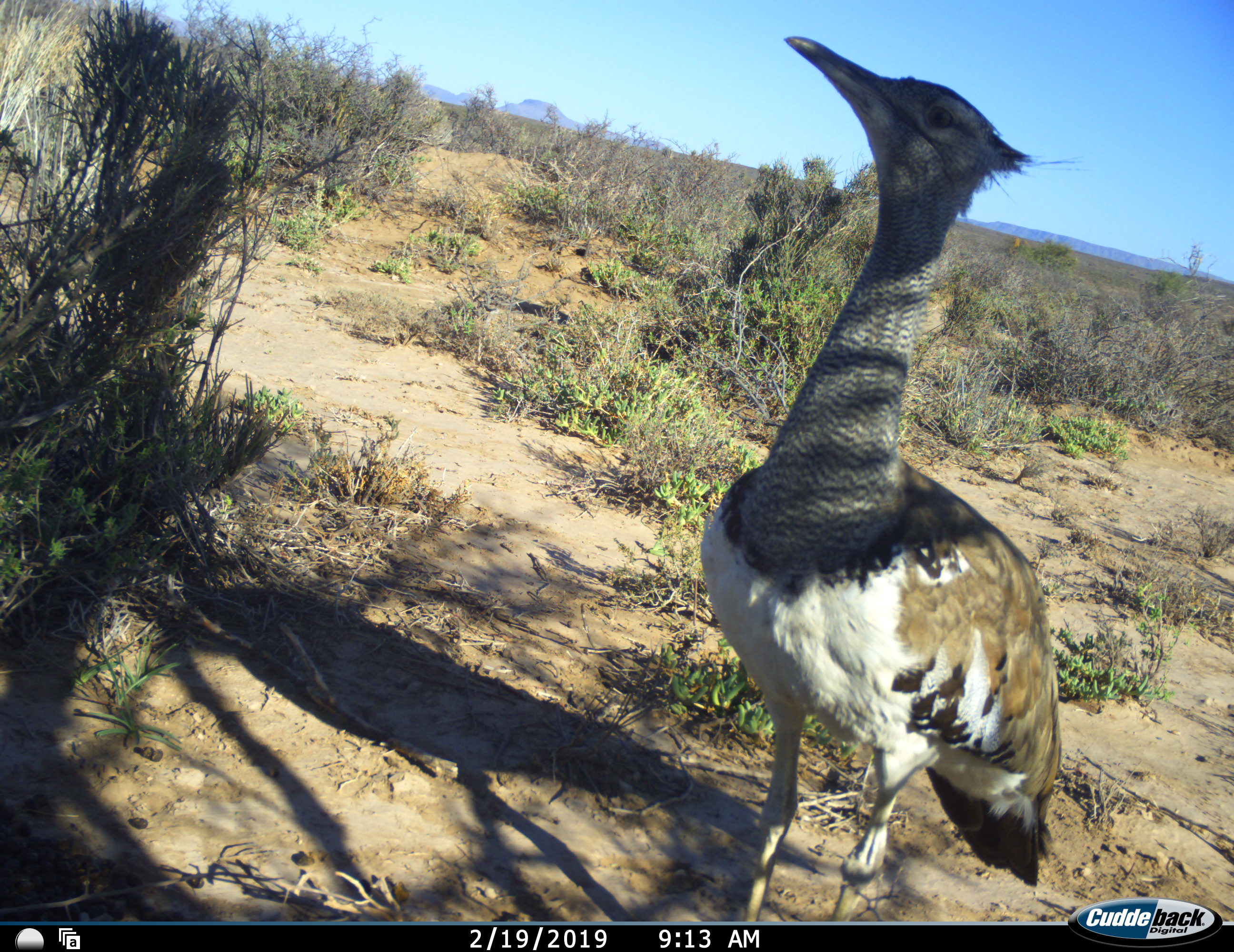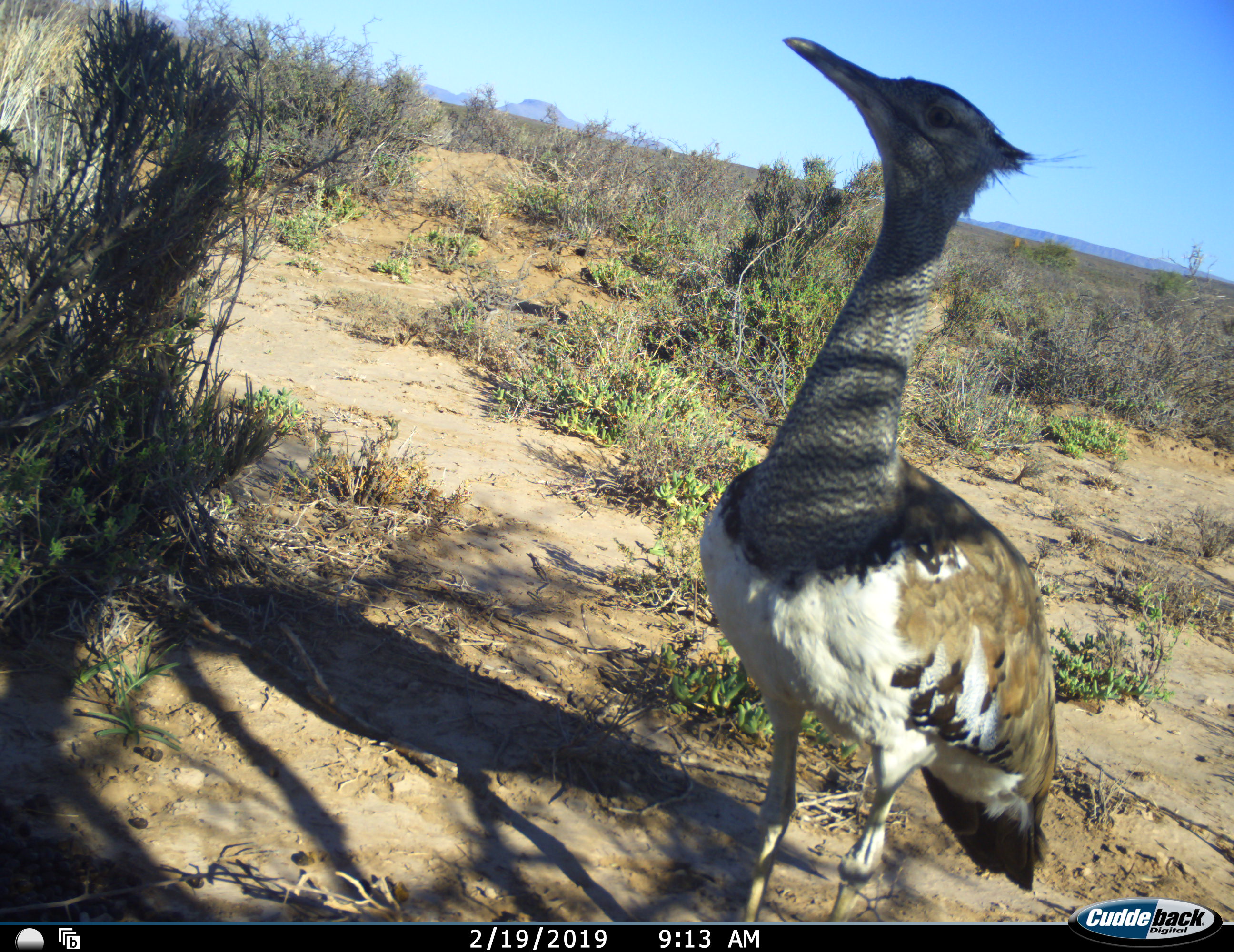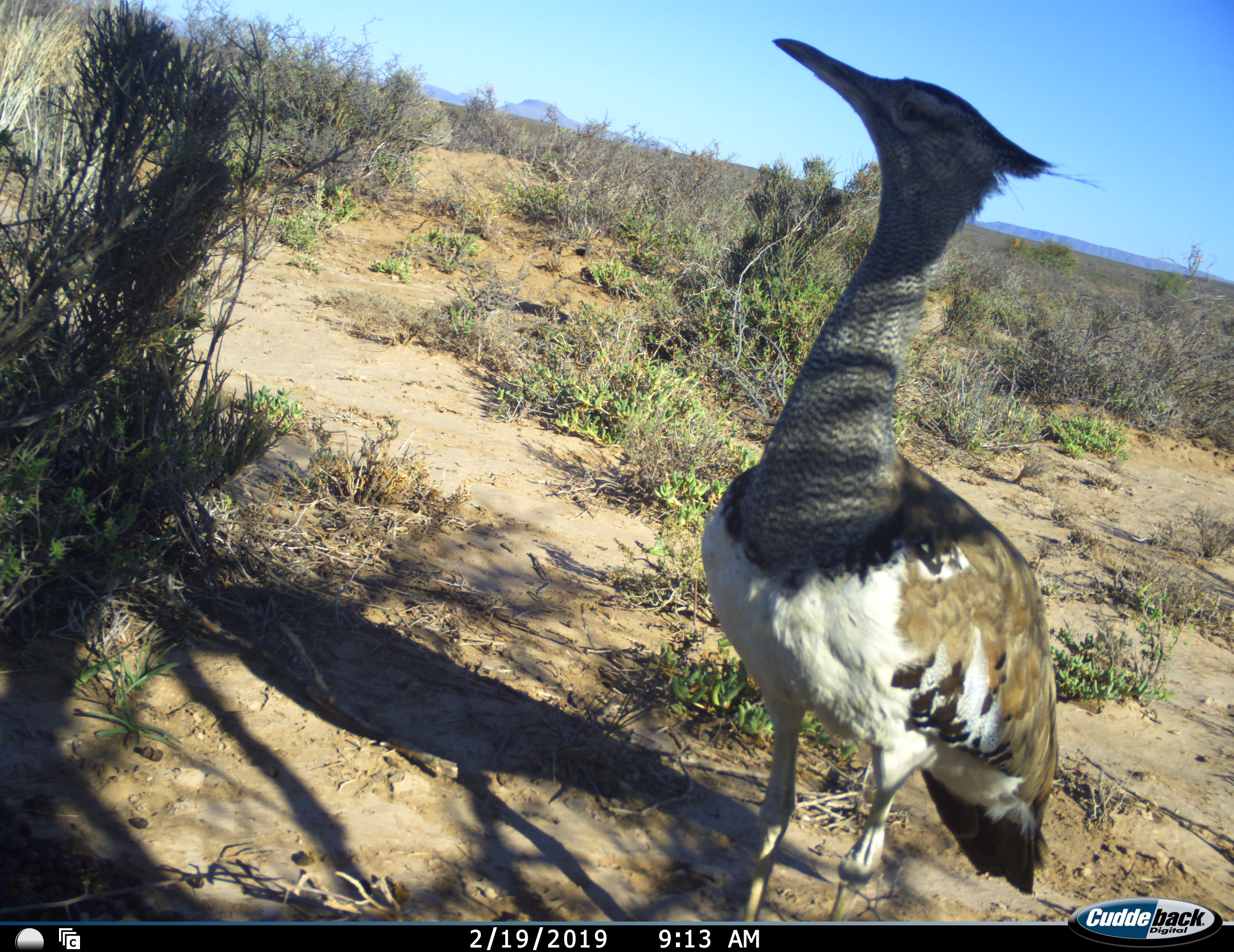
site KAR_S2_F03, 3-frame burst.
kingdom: Animalia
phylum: Chordata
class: Aves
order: Otidiformes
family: Otididae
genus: Ardeotis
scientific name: Ardeotis kori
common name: kori bustard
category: bustardkori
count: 1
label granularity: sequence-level